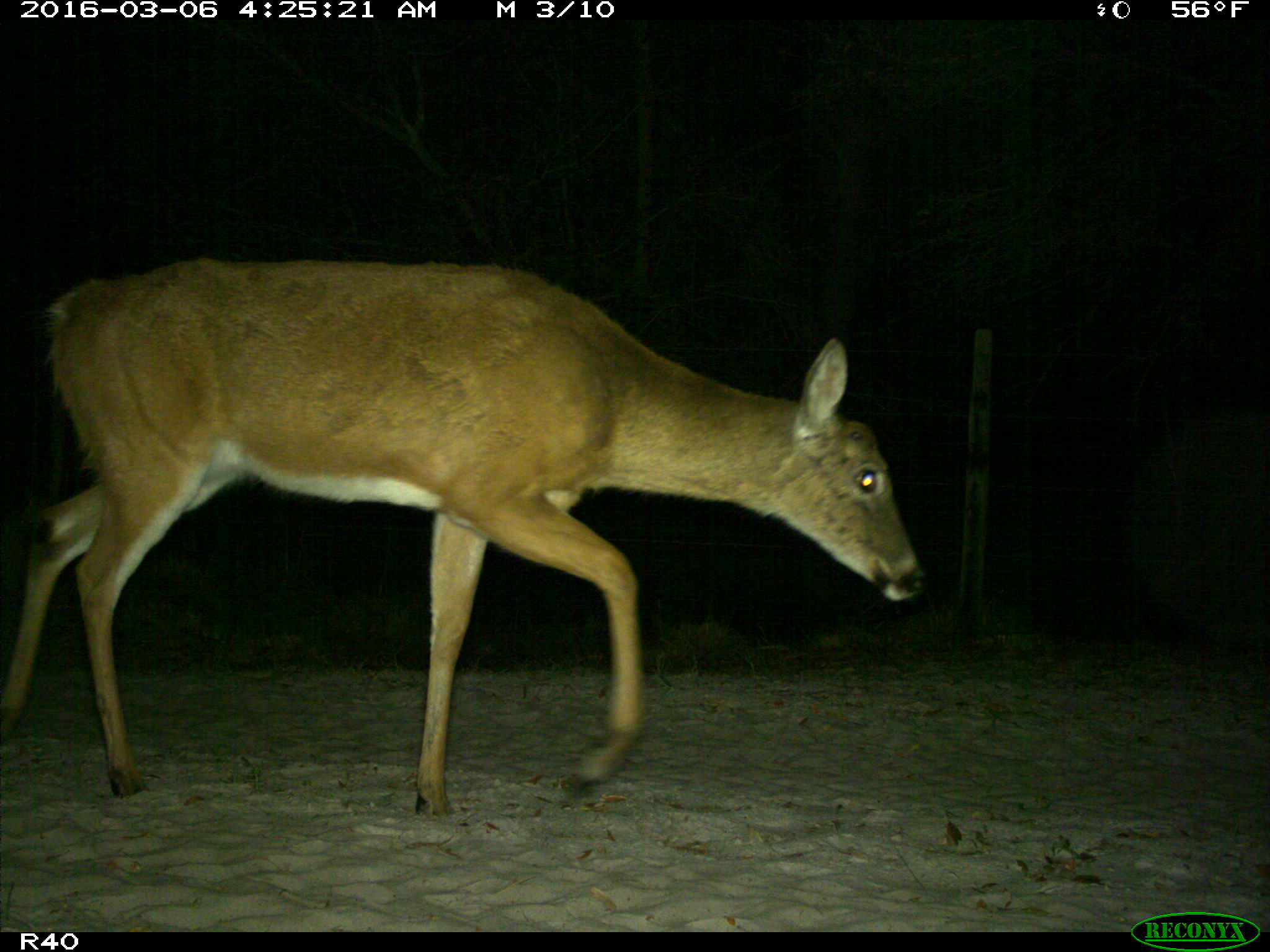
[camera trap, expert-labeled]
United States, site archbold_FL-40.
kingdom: Animalia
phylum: Chordata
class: Mammalia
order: Artiodactyla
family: Cervidae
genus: Odocoileus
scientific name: Odocoileus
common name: deer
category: unidentified deer